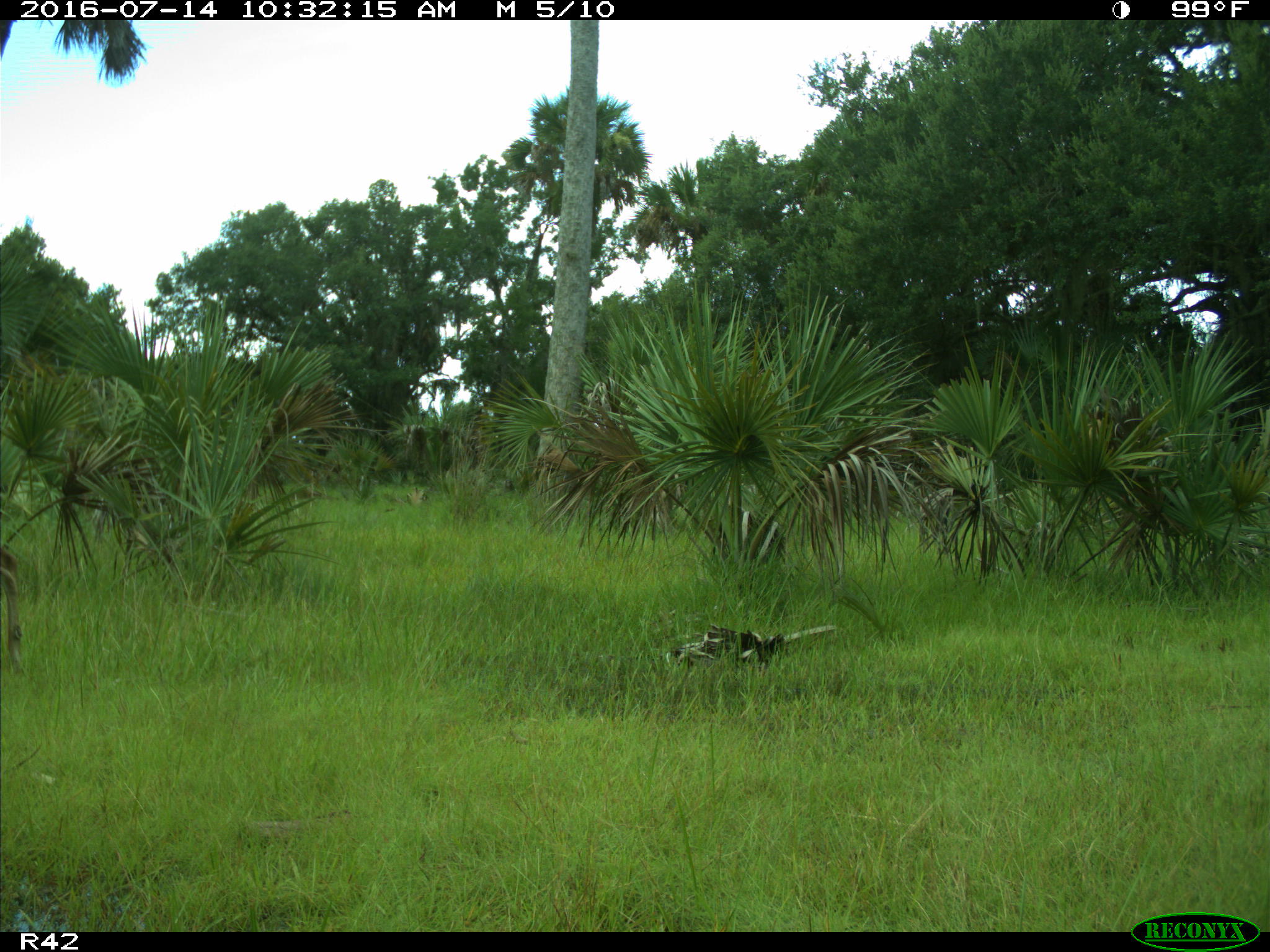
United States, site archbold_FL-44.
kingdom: Animalia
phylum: Chordata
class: Mammalia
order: Artiodactyla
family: Cervidae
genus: Odocoileus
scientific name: Odocoileus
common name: deer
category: unidentified deer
Unidentified deer (deer) (Odocoileus).